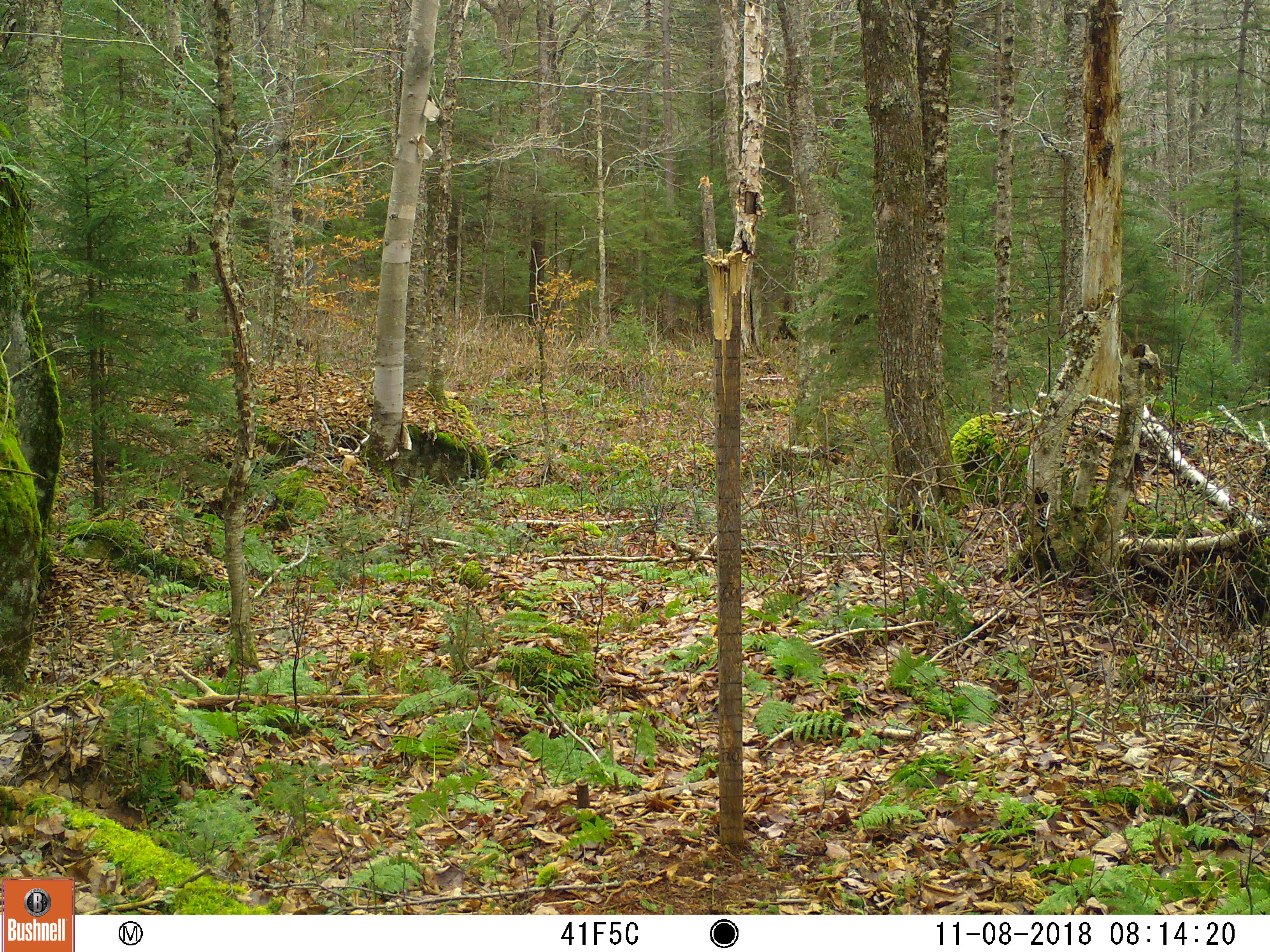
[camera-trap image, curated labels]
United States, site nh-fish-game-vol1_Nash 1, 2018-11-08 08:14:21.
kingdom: Animalia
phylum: Chordata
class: Mammalia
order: Artiodactyla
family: Cervidae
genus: Odocoileus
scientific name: Odocoileus virginianus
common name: white-tailed deer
White-tailed deer (Odocoileus virginianus).